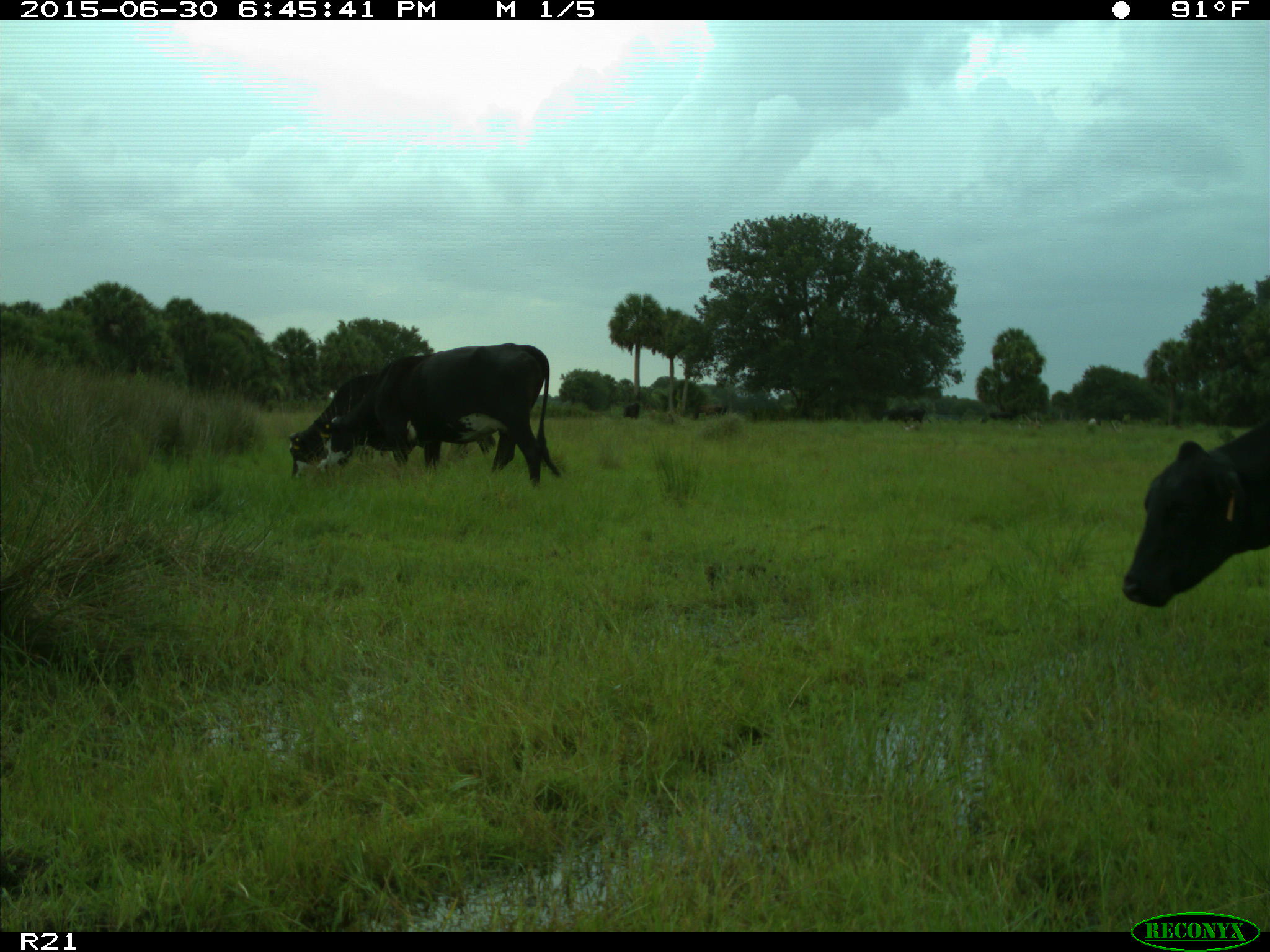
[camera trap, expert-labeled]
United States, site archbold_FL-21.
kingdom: Animalia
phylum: Chordata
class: Mammalia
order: Artiodactyla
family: Bovidae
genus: Bos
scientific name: Bos taurus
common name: domestic cow